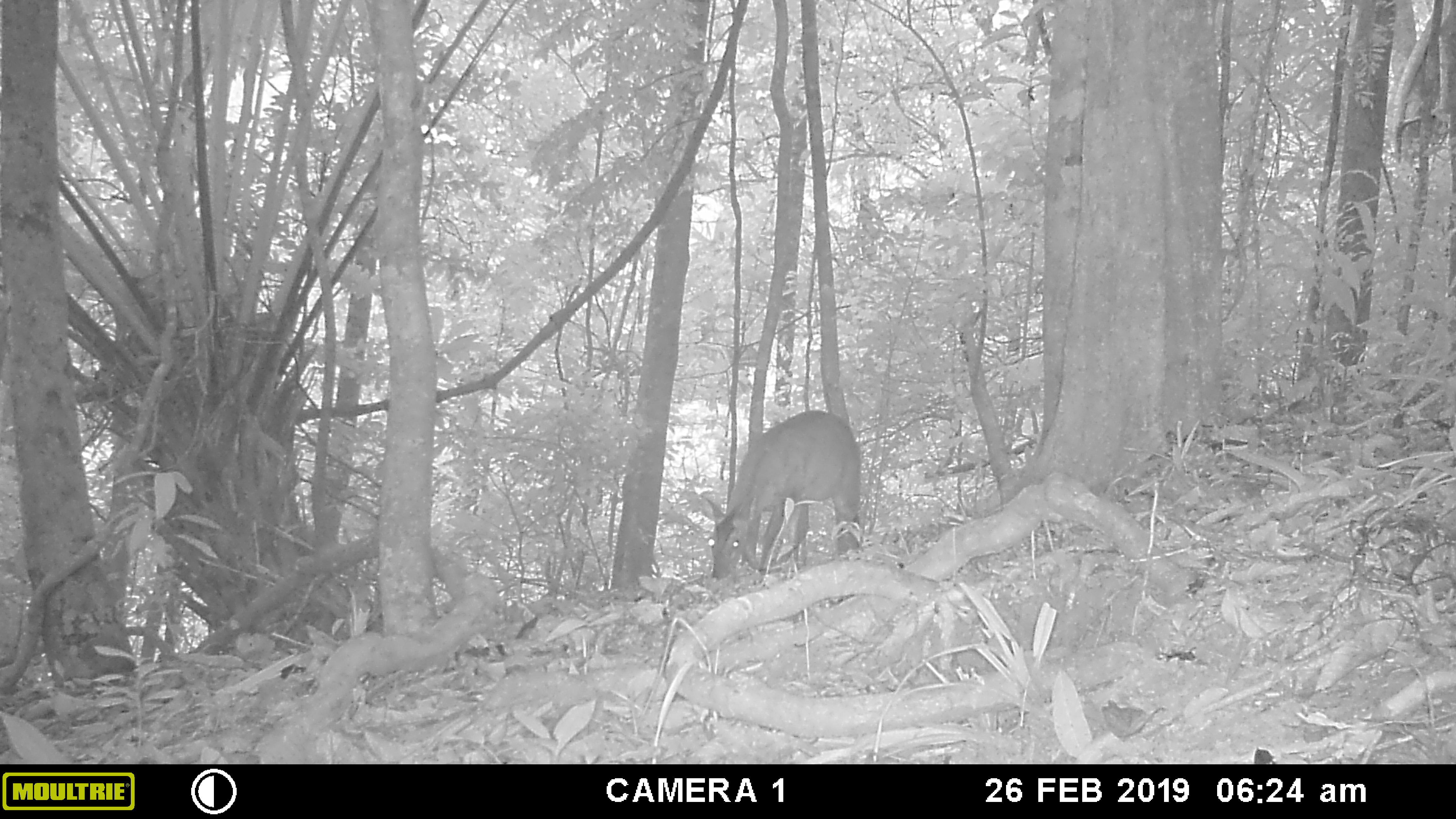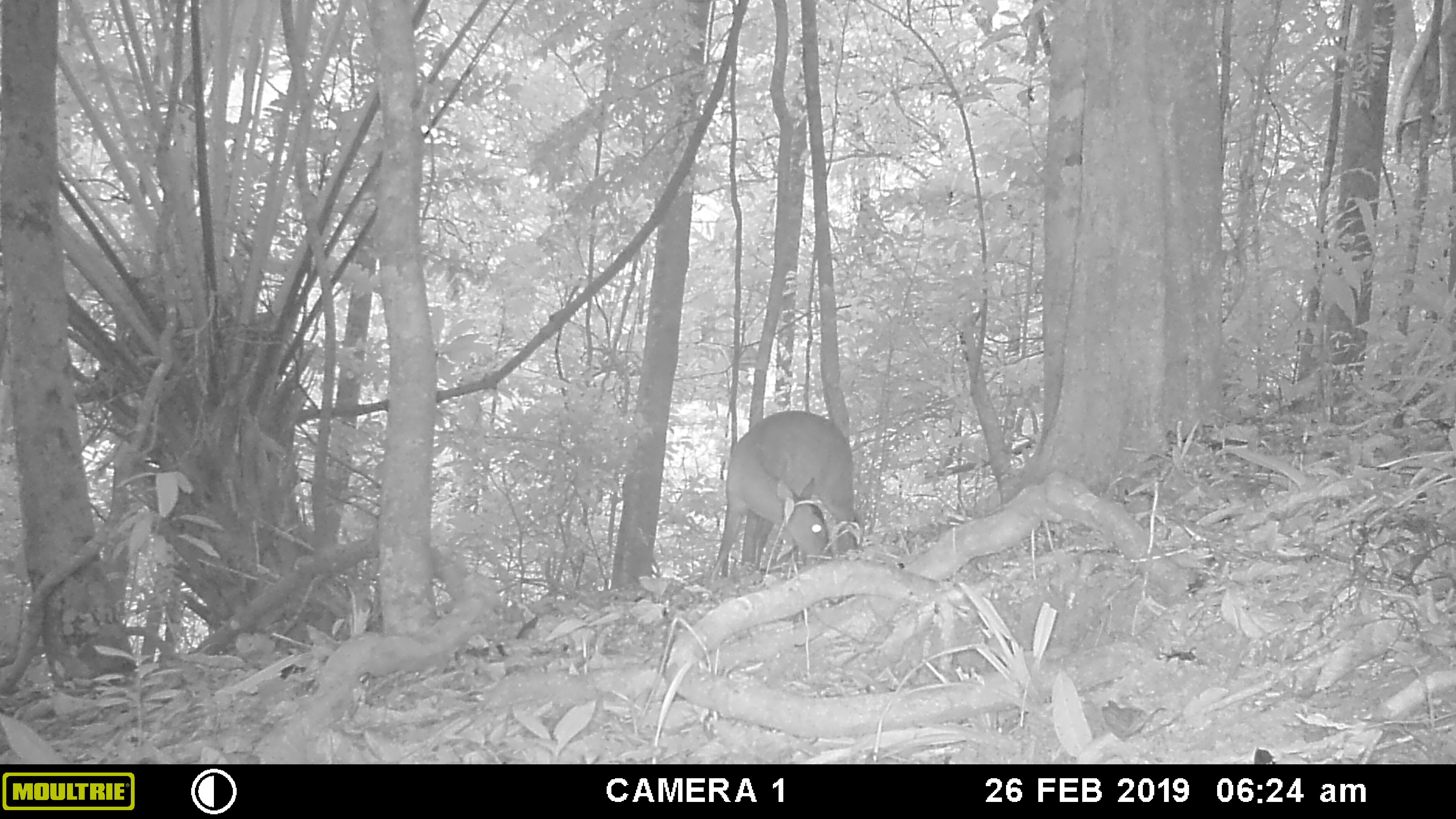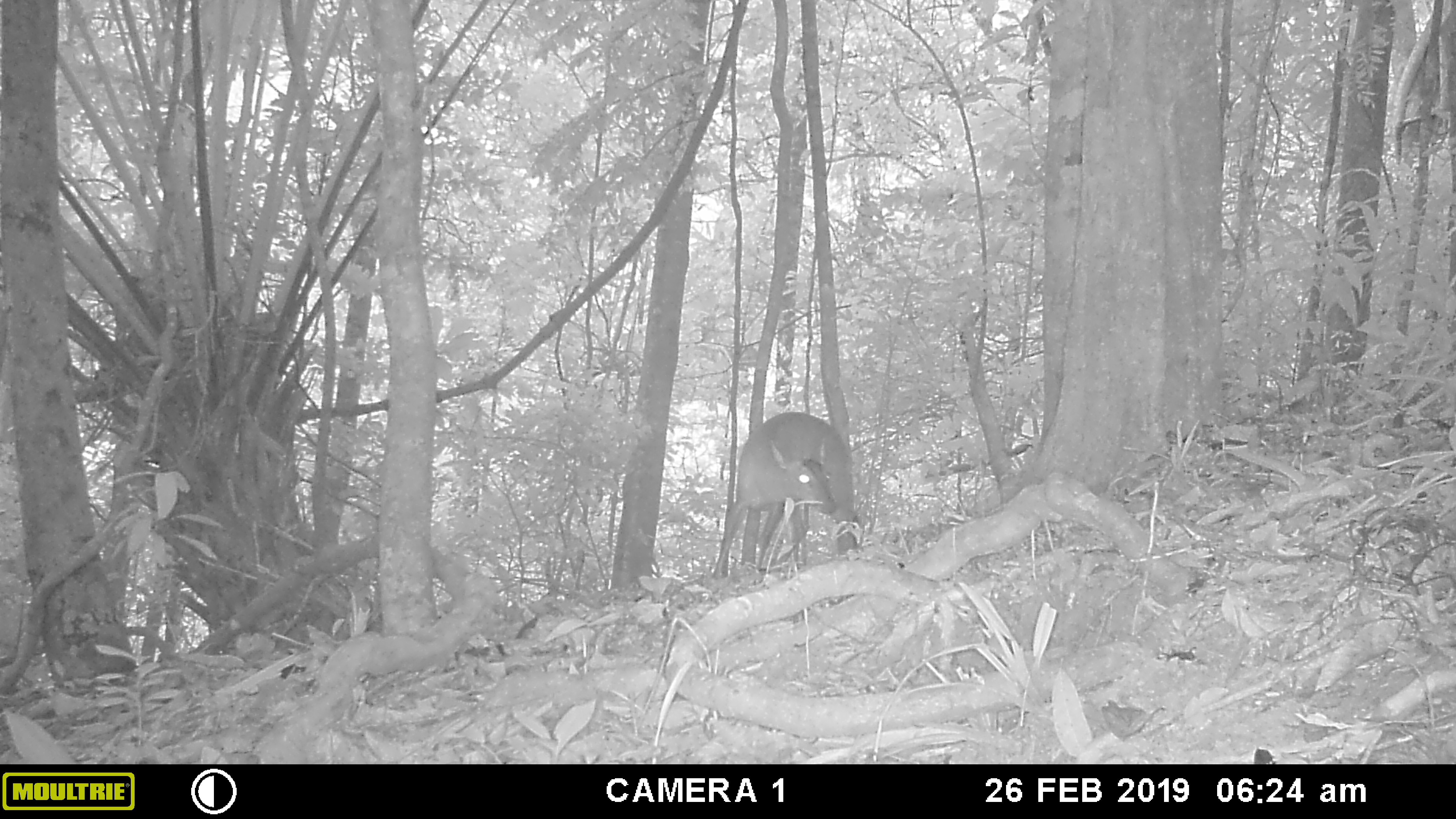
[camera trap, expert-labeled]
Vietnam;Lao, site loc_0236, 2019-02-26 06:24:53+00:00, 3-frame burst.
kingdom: Animalia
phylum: Chordata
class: Mammalia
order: Artiodactyla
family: Cervidae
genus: Muntiacus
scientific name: Muntiacus vuquangensis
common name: large-antlered muntjac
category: large antlered muntjac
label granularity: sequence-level